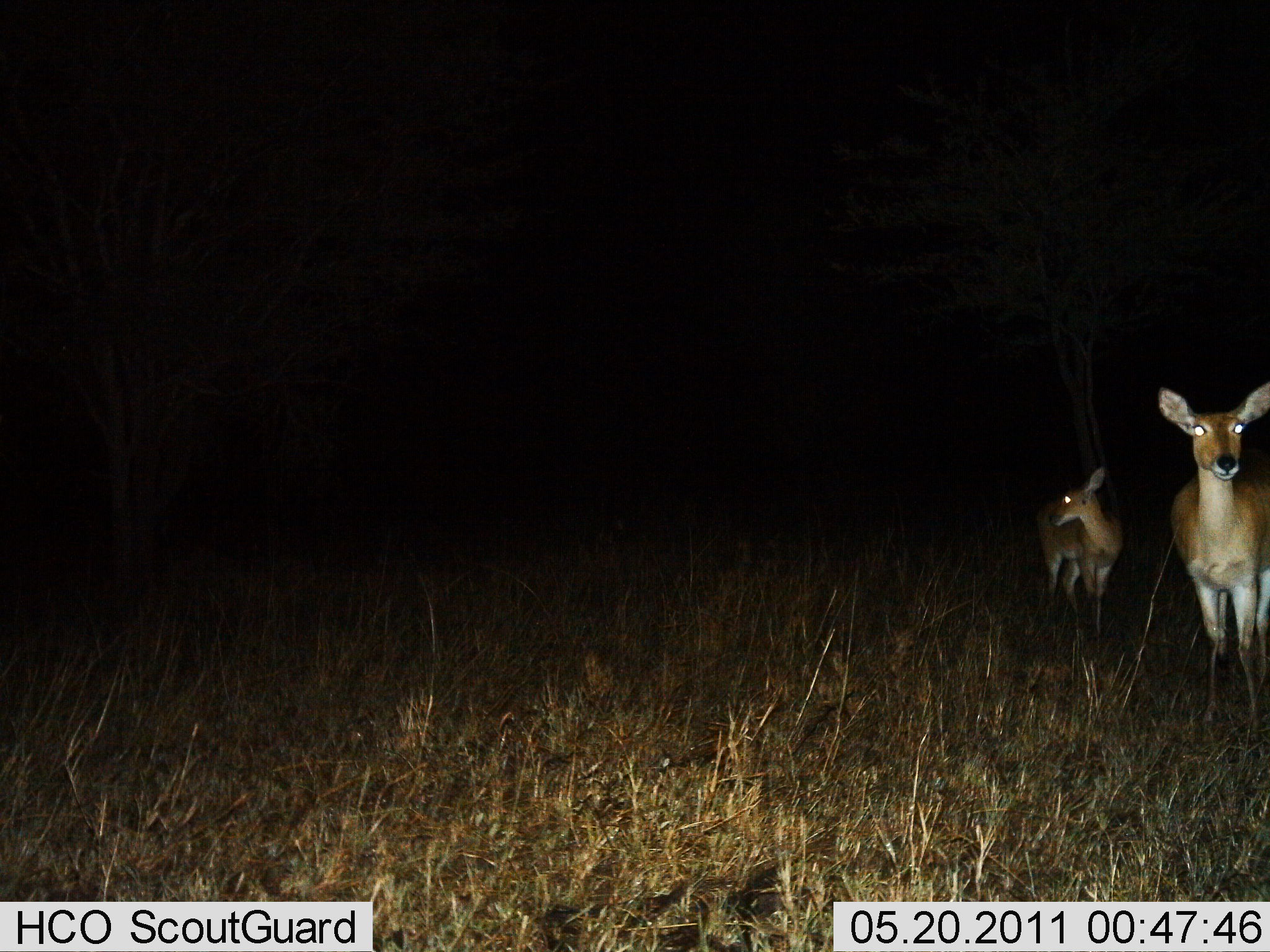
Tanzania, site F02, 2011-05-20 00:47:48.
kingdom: Animalia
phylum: Chordata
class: Mammalia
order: Artiodactyla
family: Bovidae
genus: Redunca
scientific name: Redunca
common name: reedbuck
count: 2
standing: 100%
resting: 0%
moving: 0%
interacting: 0%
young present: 18%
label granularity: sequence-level